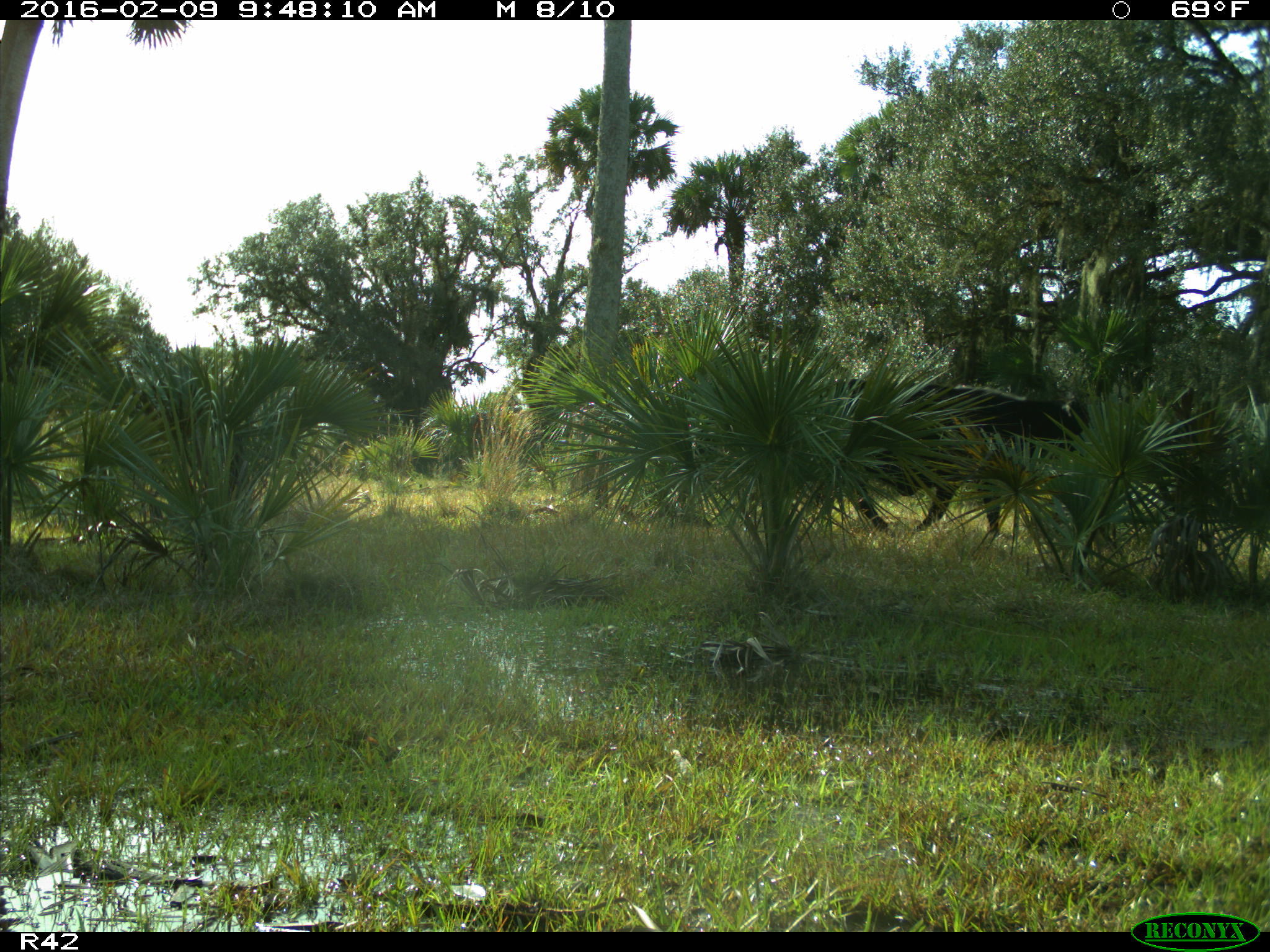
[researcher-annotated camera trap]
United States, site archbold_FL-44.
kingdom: Animalia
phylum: Chordata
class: Mammalia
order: Artiodactyla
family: Bovidae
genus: Bos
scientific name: Bos taurus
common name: domestic cow